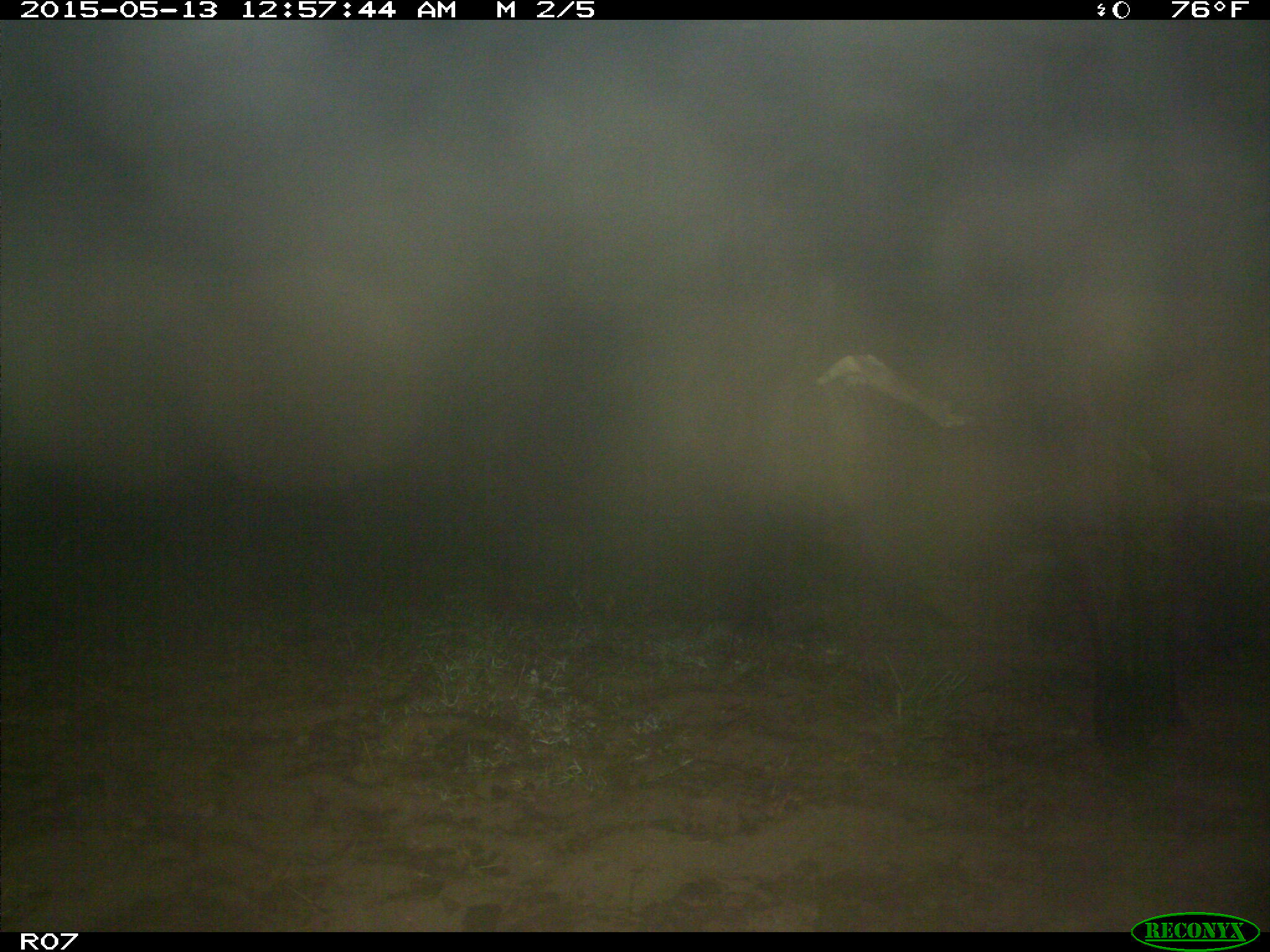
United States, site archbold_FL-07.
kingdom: Animalia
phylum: Chordata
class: Mammalia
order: Artiodactyla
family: Bovidae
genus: Bos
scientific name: Bos taurus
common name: domestic cow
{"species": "Bos taurus (domestic cow)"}